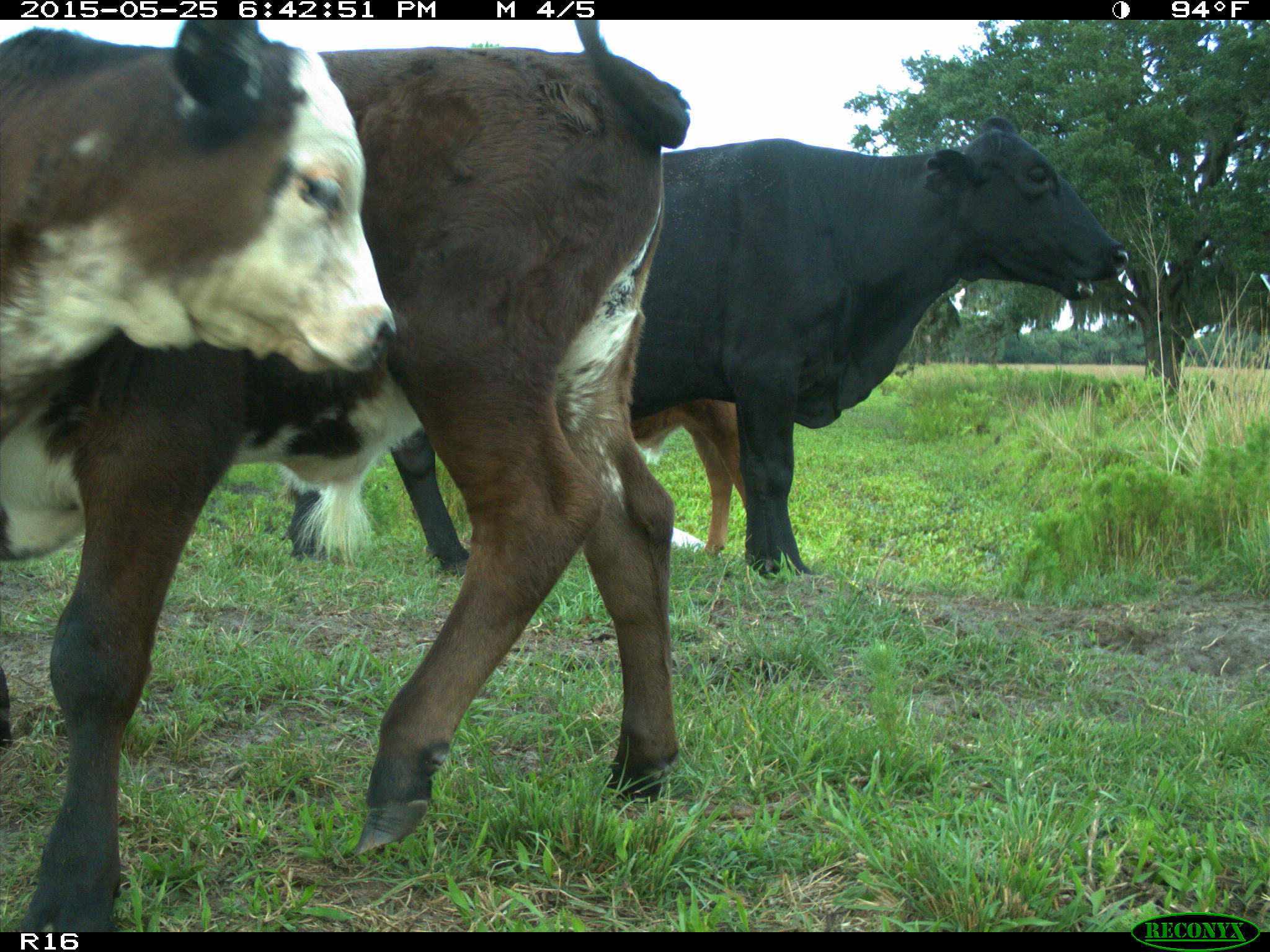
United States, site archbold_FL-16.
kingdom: Animalia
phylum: Chordata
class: Mammalia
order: Artiodactyla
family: Bovidae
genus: Bos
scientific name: Bos taurus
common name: domestic cow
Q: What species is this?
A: Bos taurus (domestic cow).